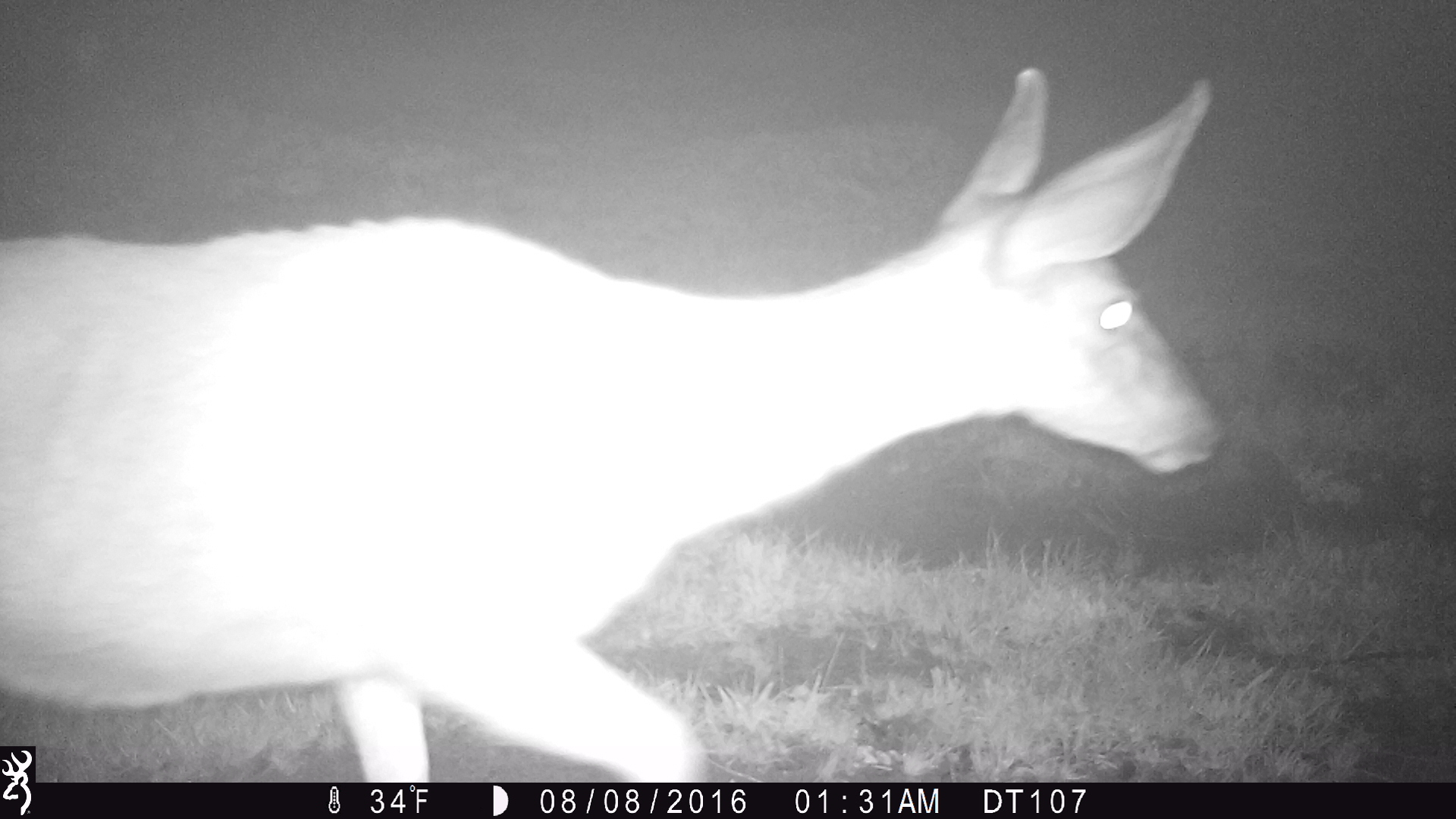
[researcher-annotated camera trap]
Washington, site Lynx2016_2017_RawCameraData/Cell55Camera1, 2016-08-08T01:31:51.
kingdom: Animalia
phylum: Chordata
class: Mammalia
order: Artiodactyla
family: Cervidae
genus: Odocoileus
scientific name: Odocoileus hemionus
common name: mule deer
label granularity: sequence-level